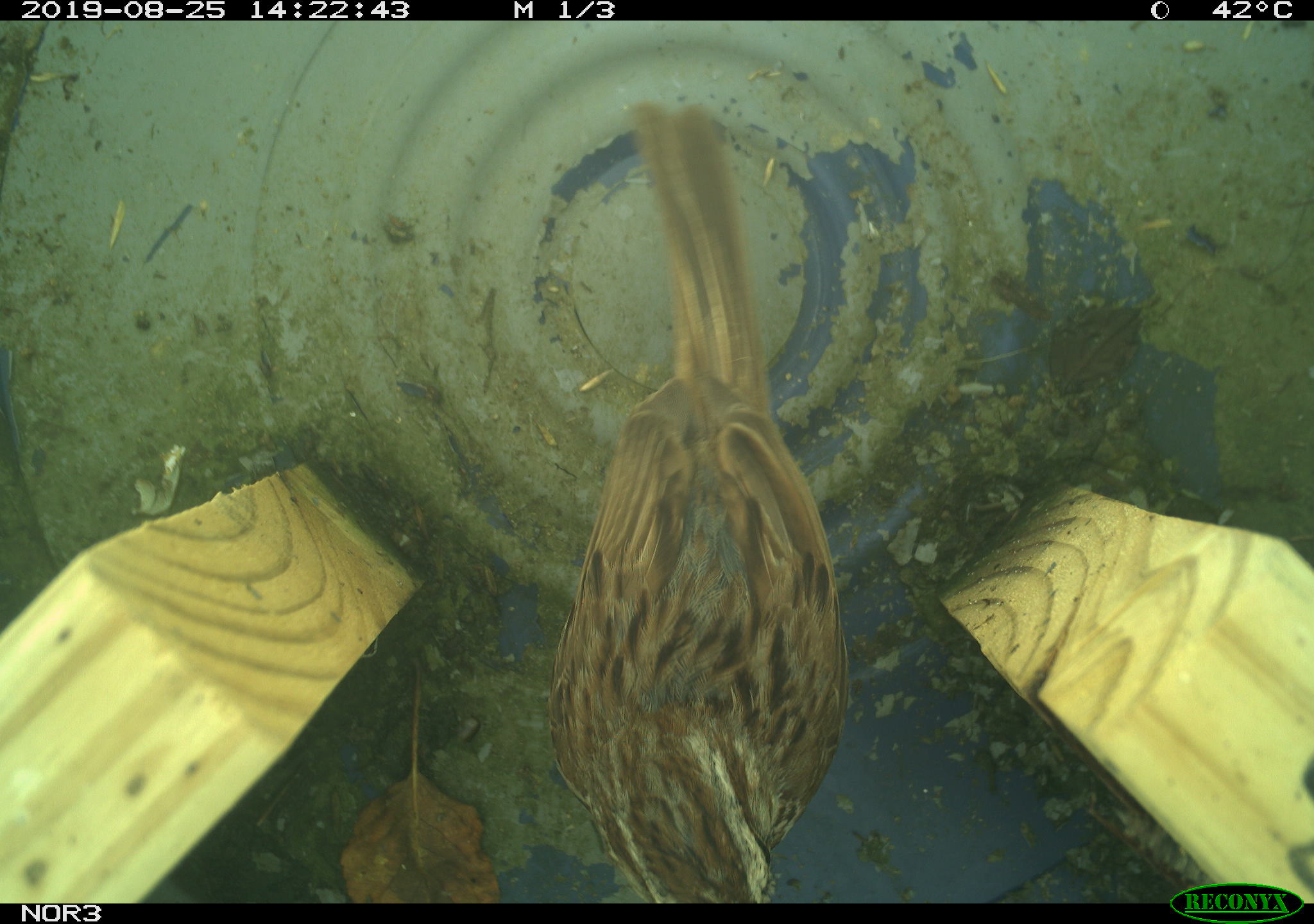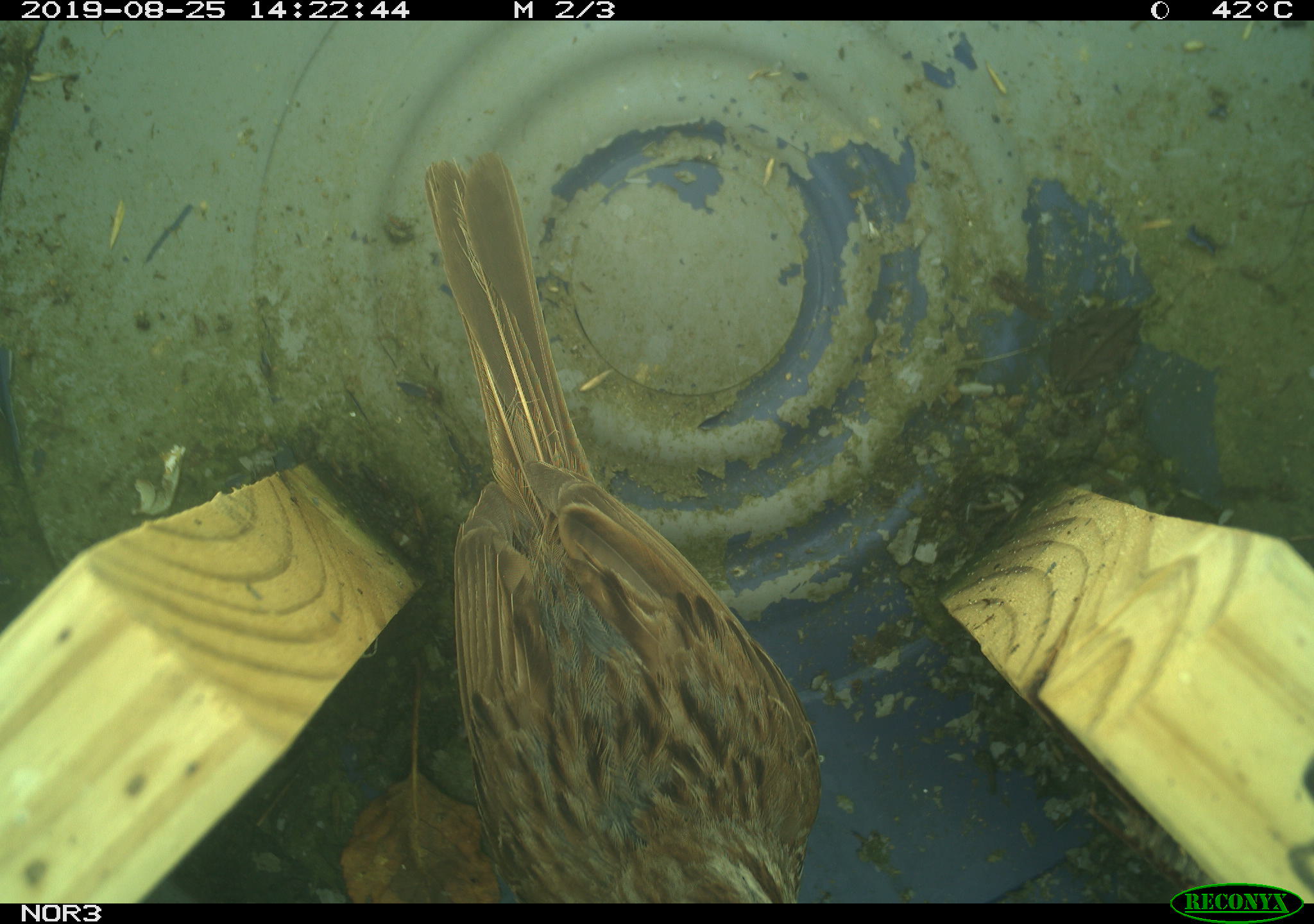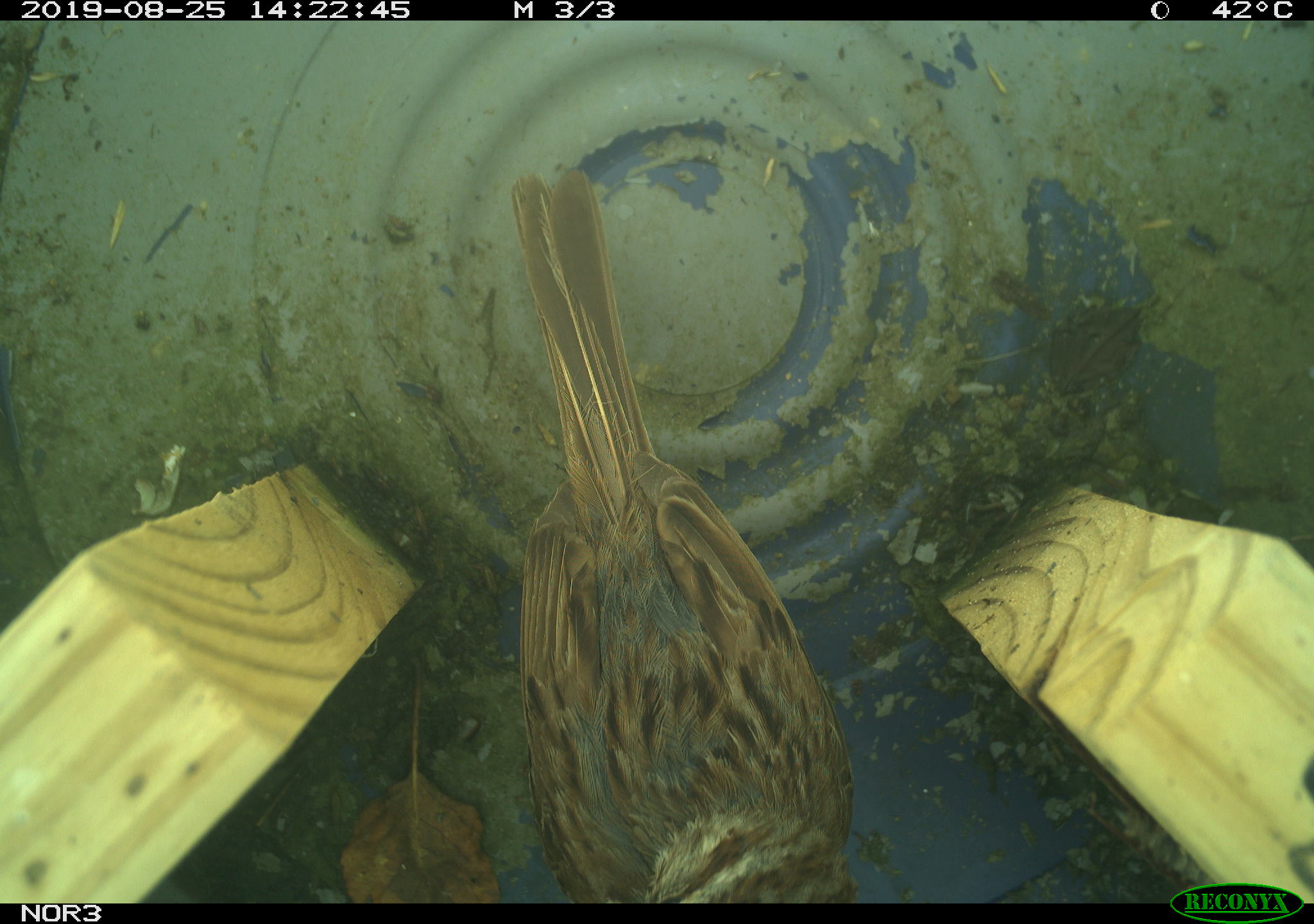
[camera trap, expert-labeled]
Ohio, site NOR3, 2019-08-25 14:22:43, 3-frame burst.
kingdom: Animalia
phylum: Chordata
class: Aves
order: Passeriformes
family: Passerellidae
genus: Melospiza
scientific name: Melospiza melodia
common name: song sparrow